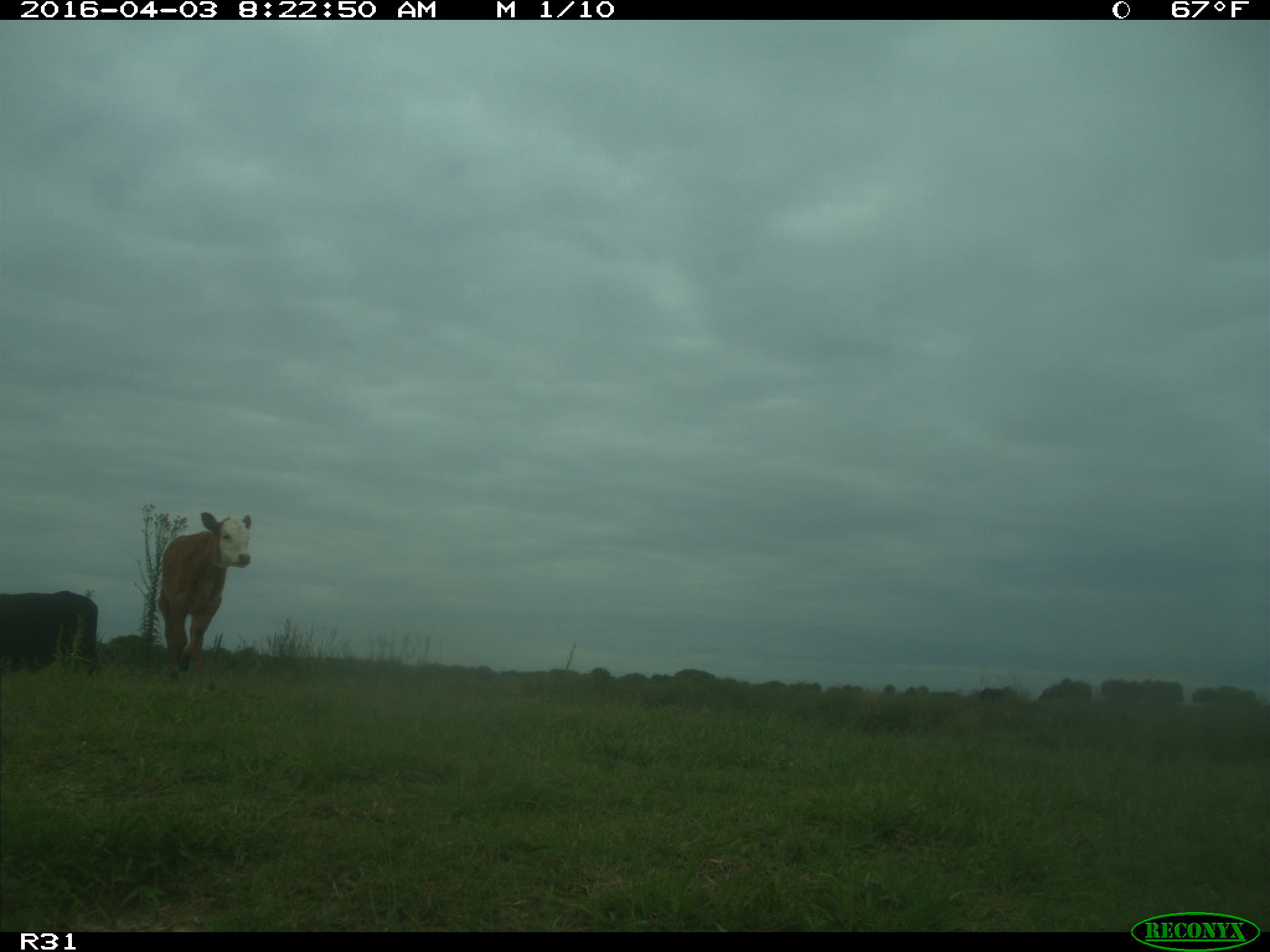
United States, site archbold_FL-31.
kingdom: Animalia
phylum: Chordata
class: Mammalia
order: Artiodactyla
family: Bovidae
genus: Bos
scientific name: Bos taurus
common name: domestic cow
Bos taurus (domestic cow).